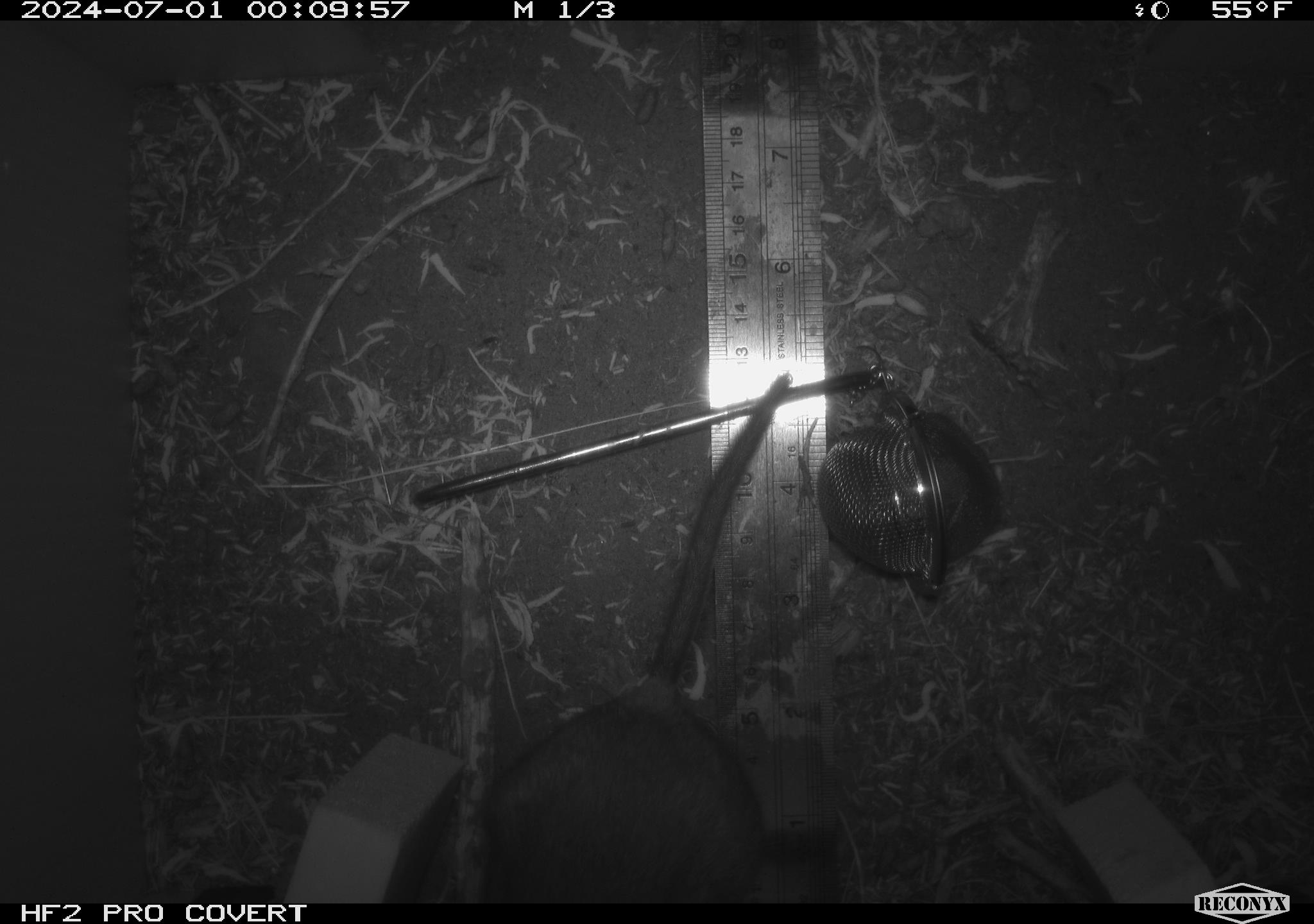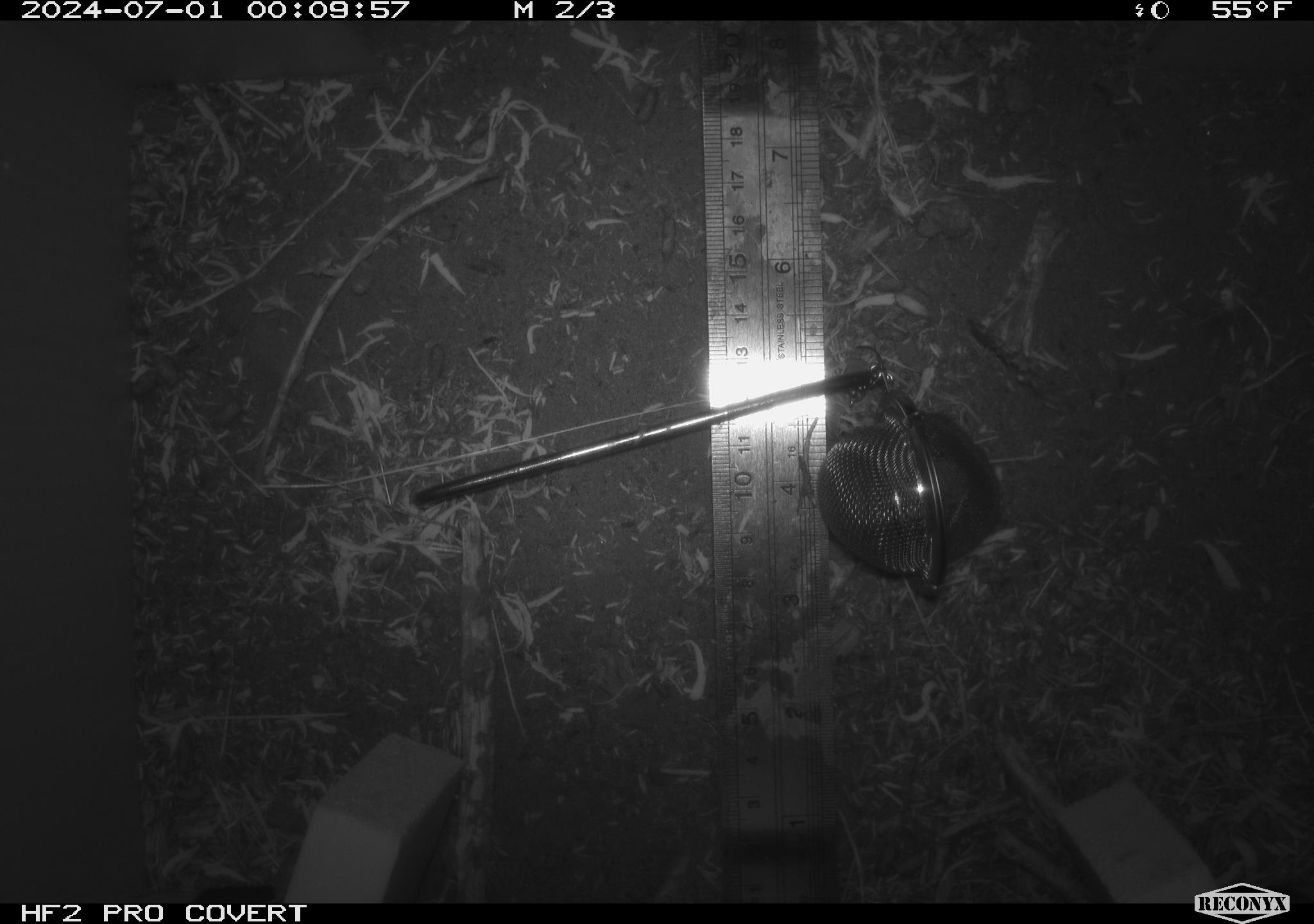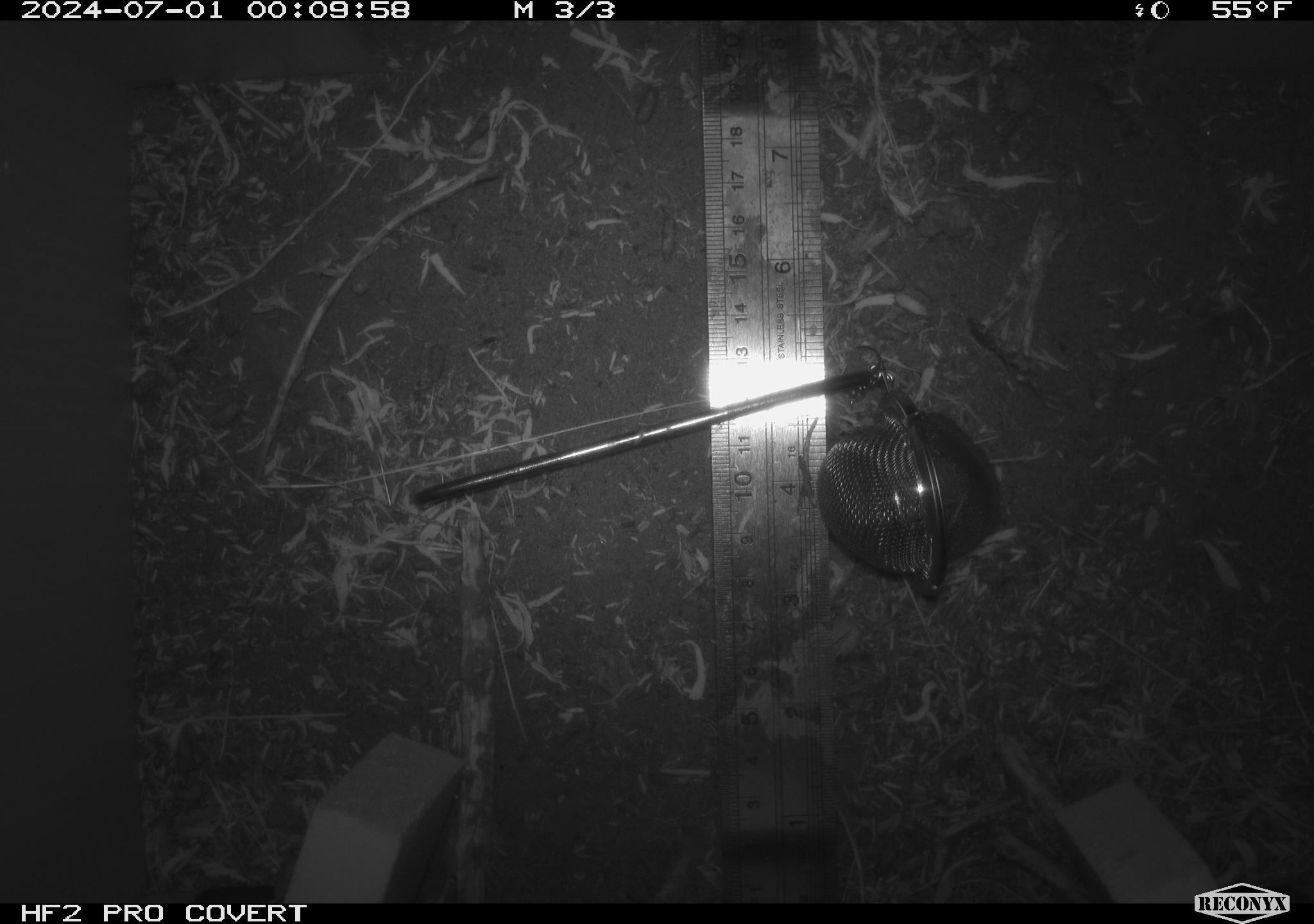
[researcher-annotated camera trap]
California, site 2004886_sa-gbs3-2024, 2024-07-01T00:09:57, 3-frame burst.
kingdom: Animalia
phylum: Chordata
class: Mammalia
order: Rodentia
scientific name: Rodentia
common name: woodrat or rat or mouse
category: woodrat or rat or mouse species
Woodrat or rat or mouse species (woodrat or rat or mouse) (Rodentia).